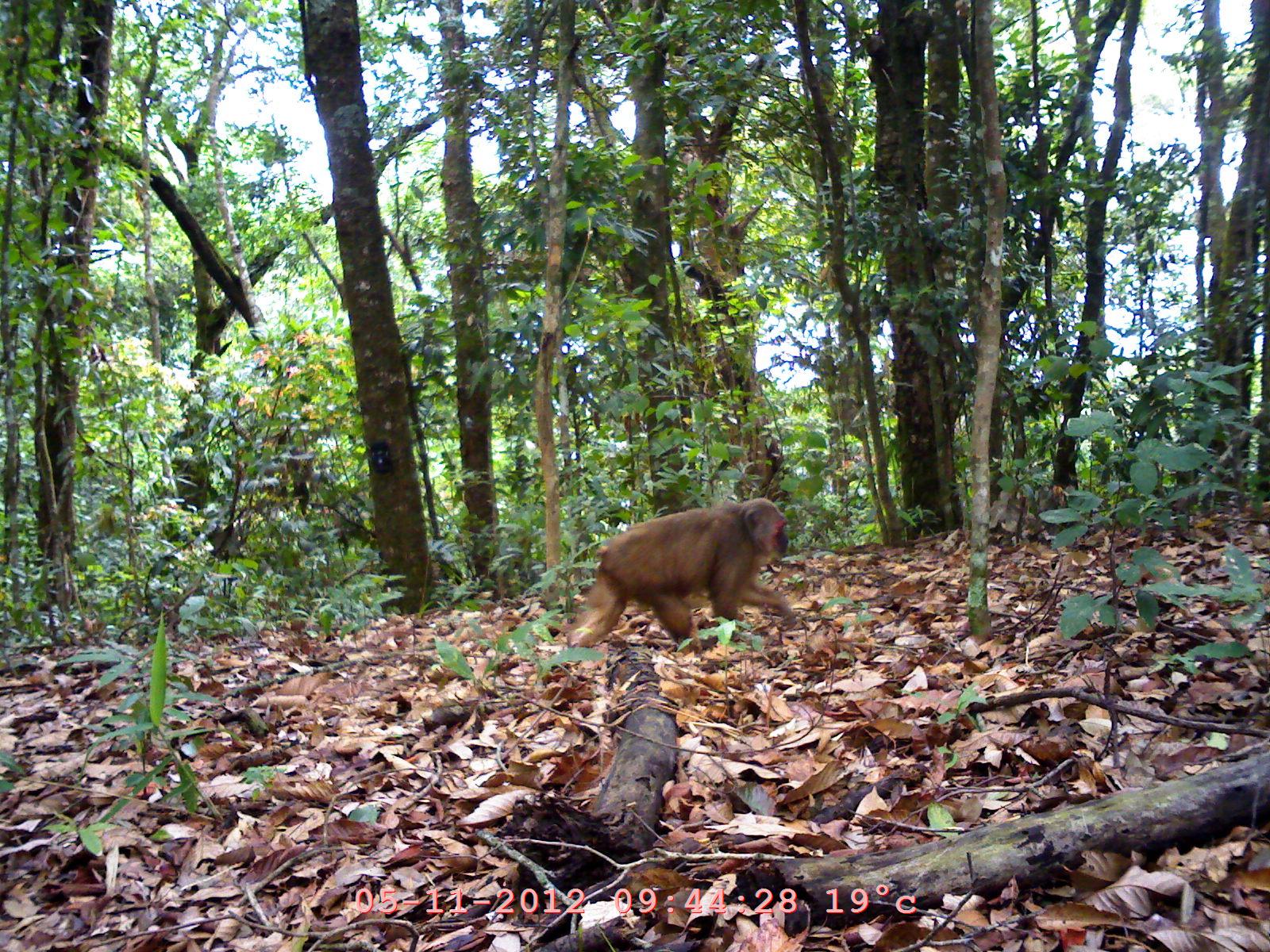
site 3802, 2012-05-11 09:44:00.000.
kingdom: Animalia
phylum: Chordata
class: Mammalia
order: Primates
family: Cercopithecidae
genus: Macaca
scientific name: Macaca arctoides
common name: stump-tailed macaque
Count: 1.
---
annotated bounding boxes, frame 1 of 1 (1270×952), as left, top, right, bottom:
macaca arctoides: 565, 497, 798, 654